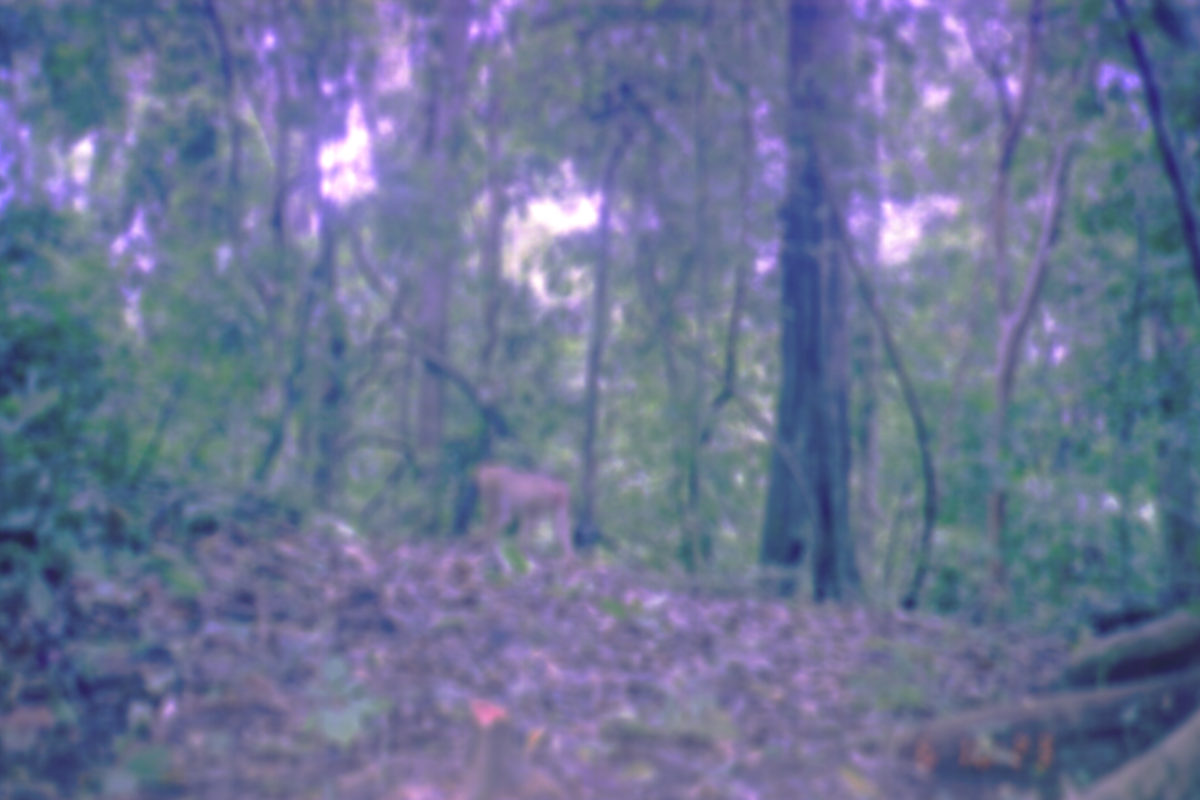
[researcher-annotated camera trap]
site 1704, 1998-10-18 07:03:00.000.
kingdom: Animalia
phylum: Chordata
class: Mammalia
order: Primates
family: Cercopithecidae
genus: Macaca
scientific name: Macaca nemestrina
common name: southern pig-tailed macaque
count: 1